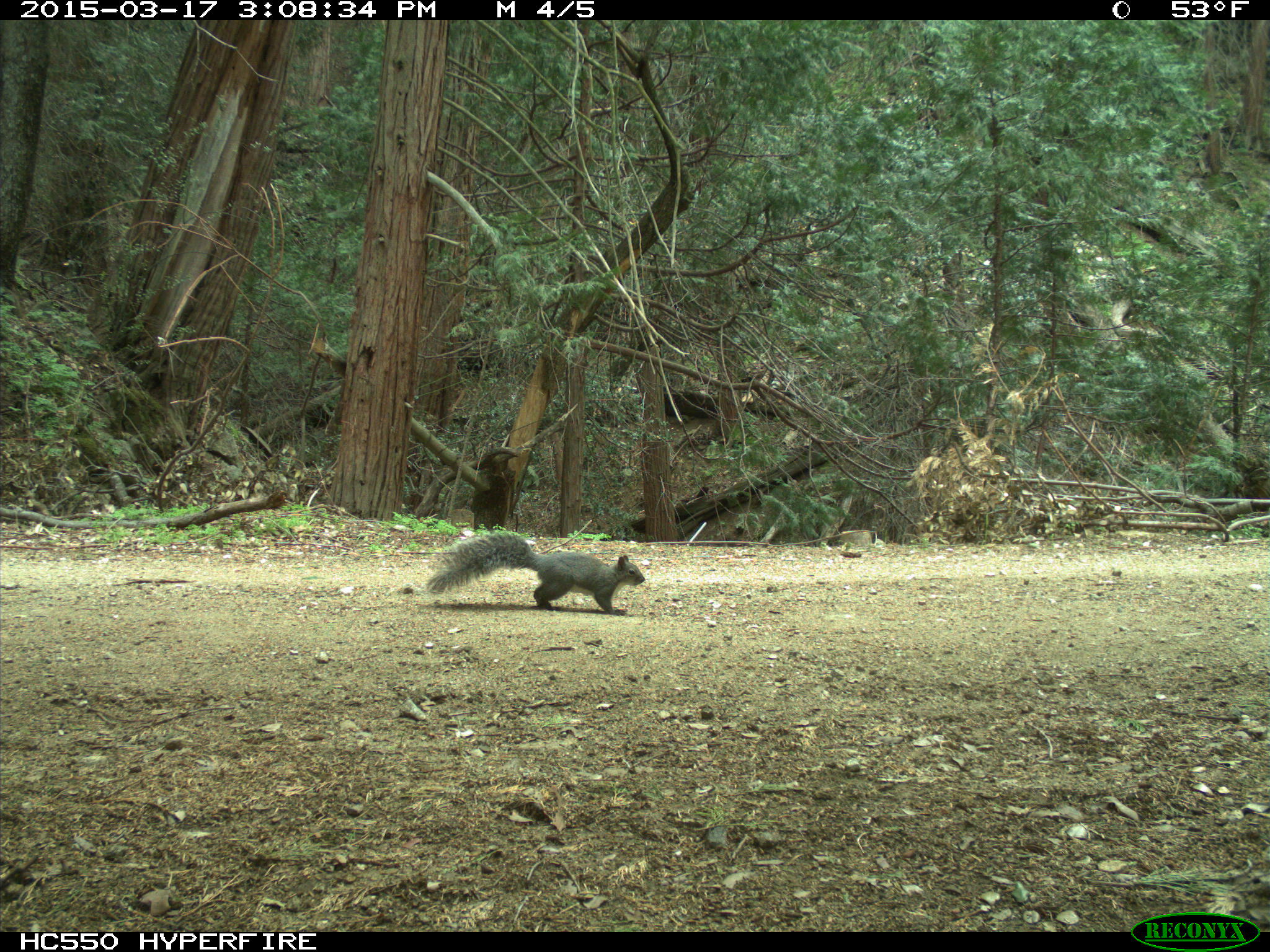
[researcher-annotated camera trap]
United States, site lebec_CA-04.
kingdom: Animalia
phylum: Chordata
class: Mammalia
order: Rodentia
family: Sciuridae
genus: Sciurus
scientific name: Sciurus carolinensis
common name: eastern gray squirrel